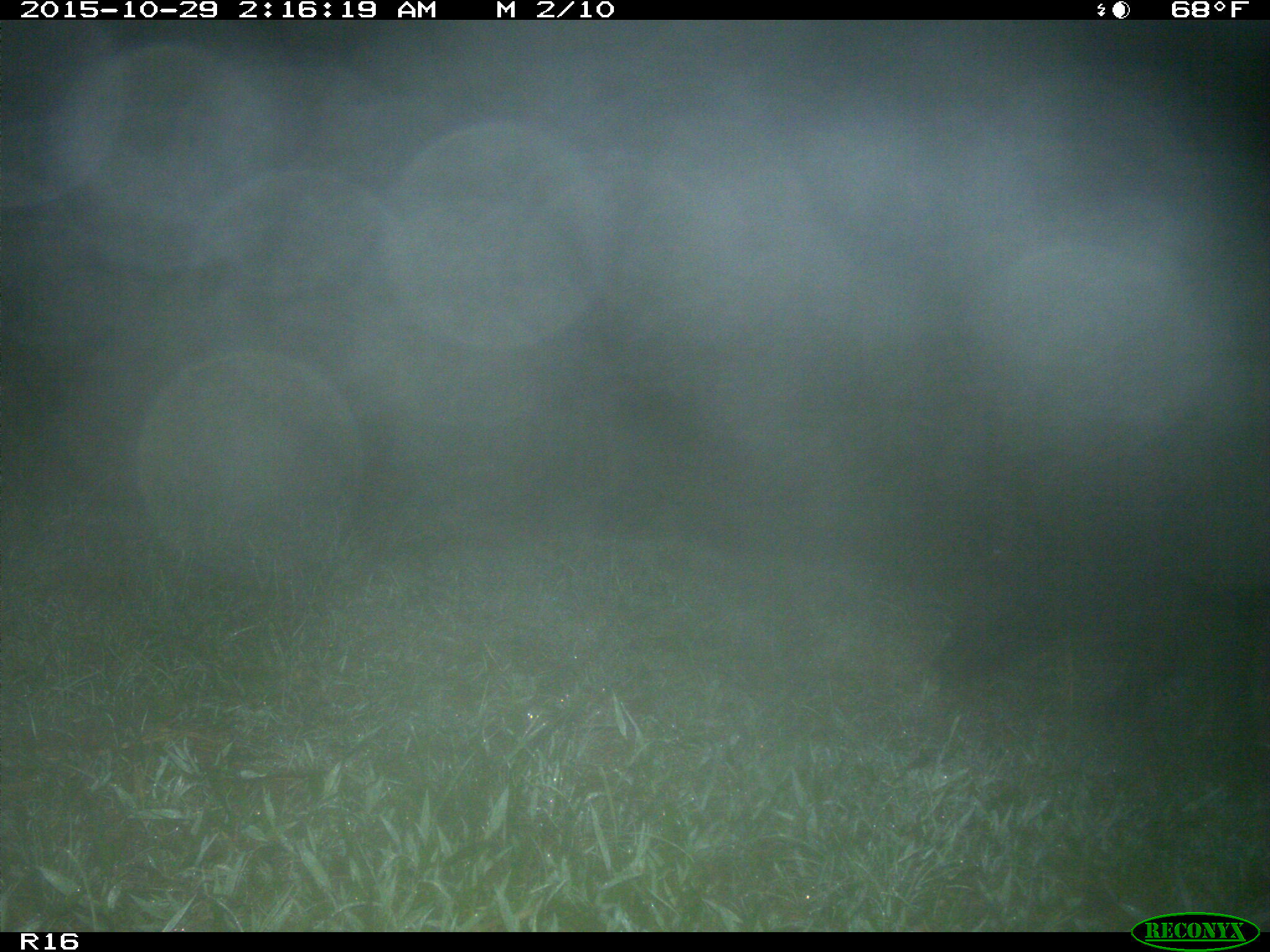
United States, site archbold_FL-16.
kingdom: Animalia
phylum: Chordata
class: Mammalia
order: Artiodactyla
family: Suidae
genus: Sus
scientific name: Sus scrofa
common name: wild boar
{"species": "Sus scrofa (wild boar)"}